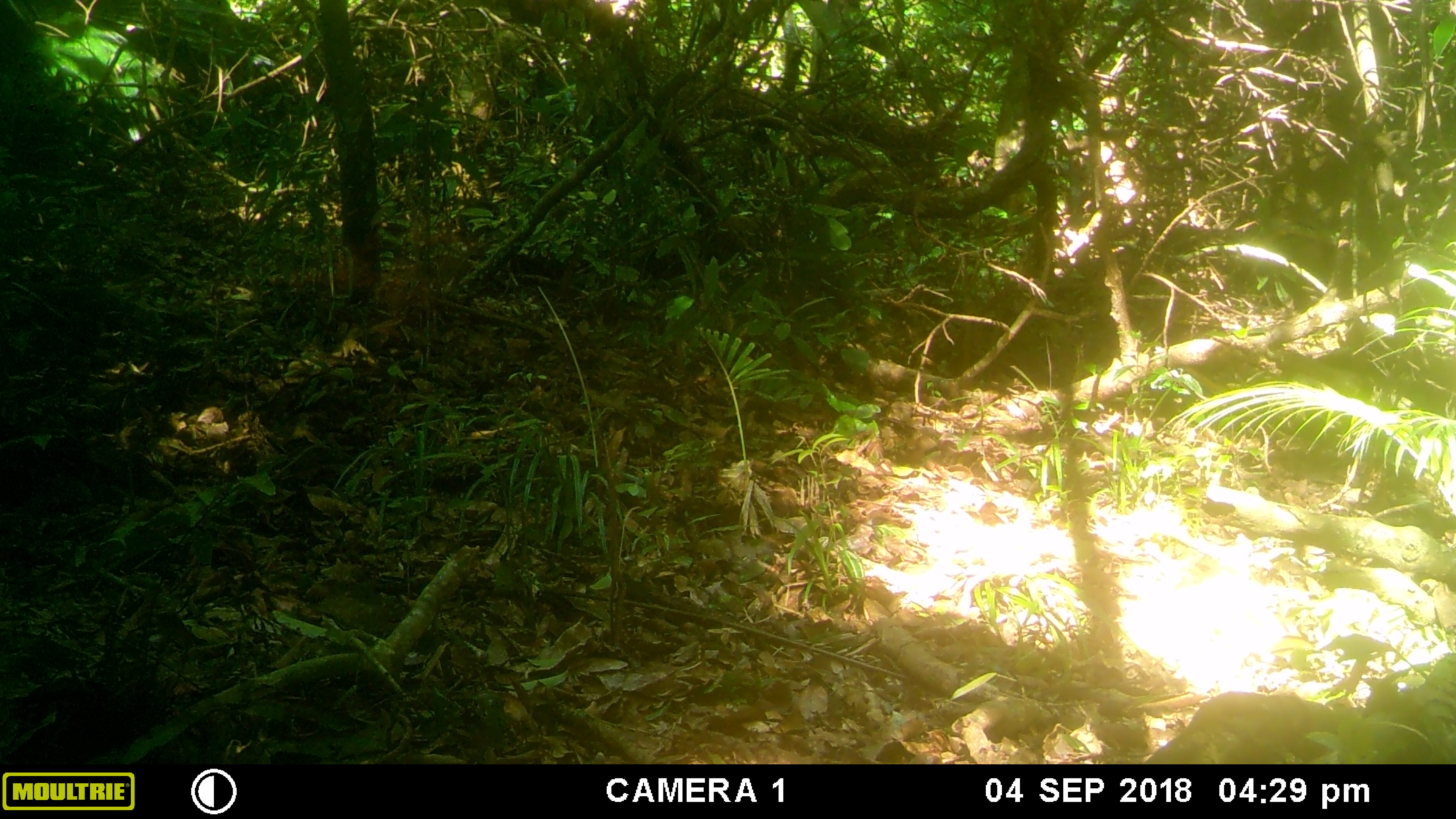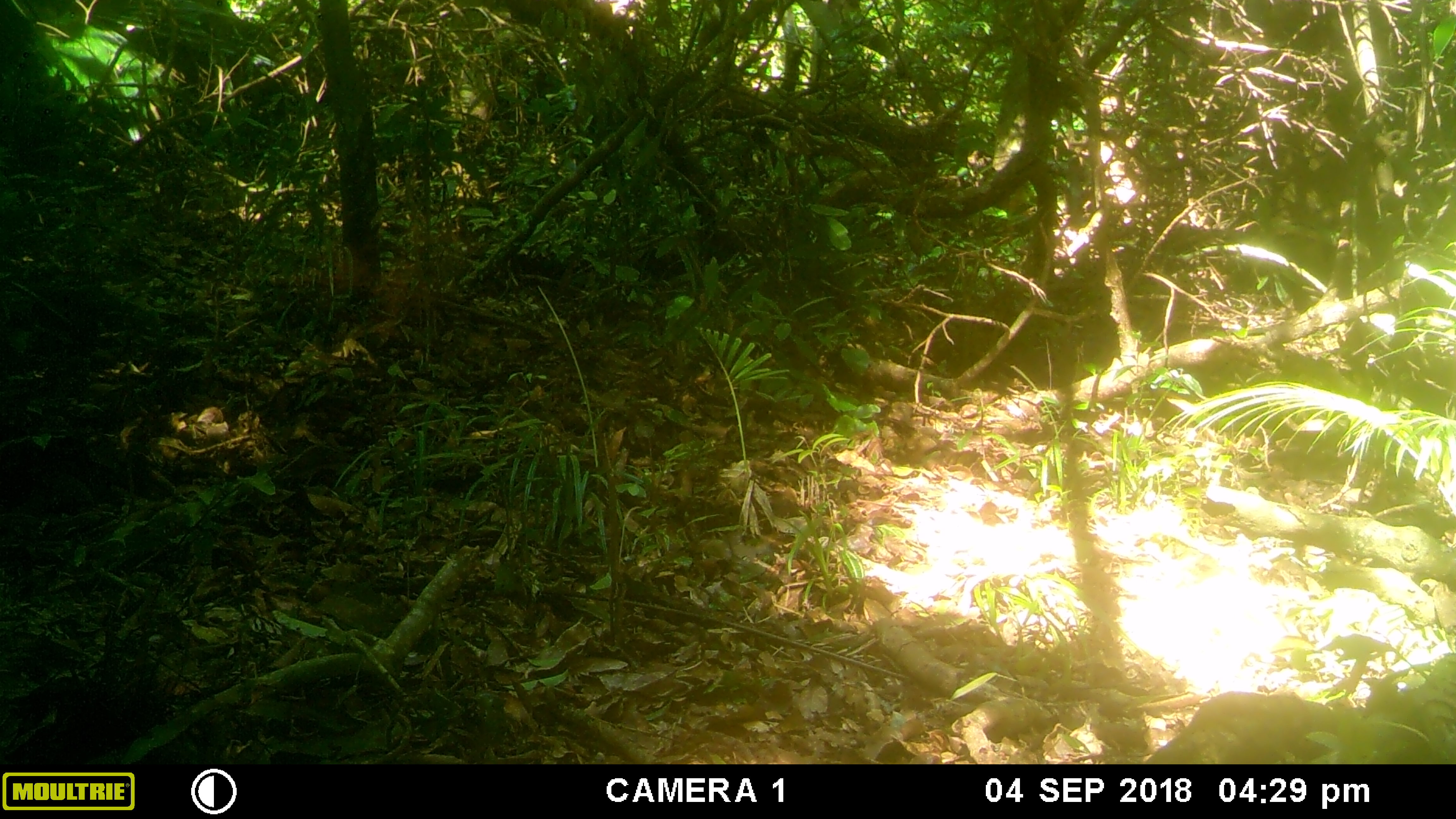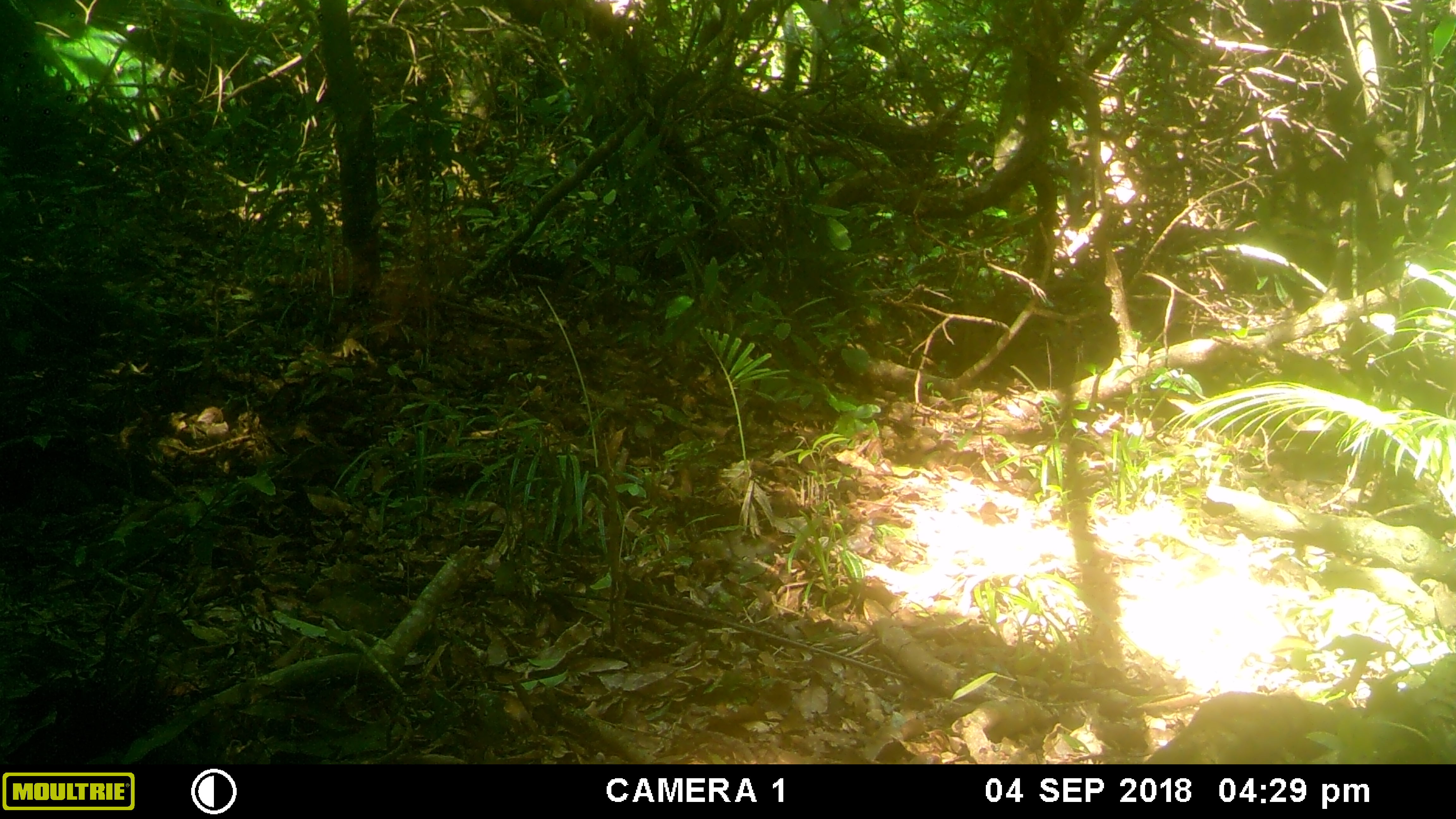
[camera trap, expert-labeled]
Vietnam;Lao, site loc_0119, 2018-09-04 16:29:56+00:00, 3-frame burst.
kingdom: Animalia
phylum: Chordata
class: Mammalia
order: Primates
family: Cercopithecidae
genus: Macaca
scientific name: Macaca arctoides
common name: stump-tailed macaque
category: stump tailed macaque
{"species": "stump tailed macaque (stump-tailed macaque) (Macaca arctoides)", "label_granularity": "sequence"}